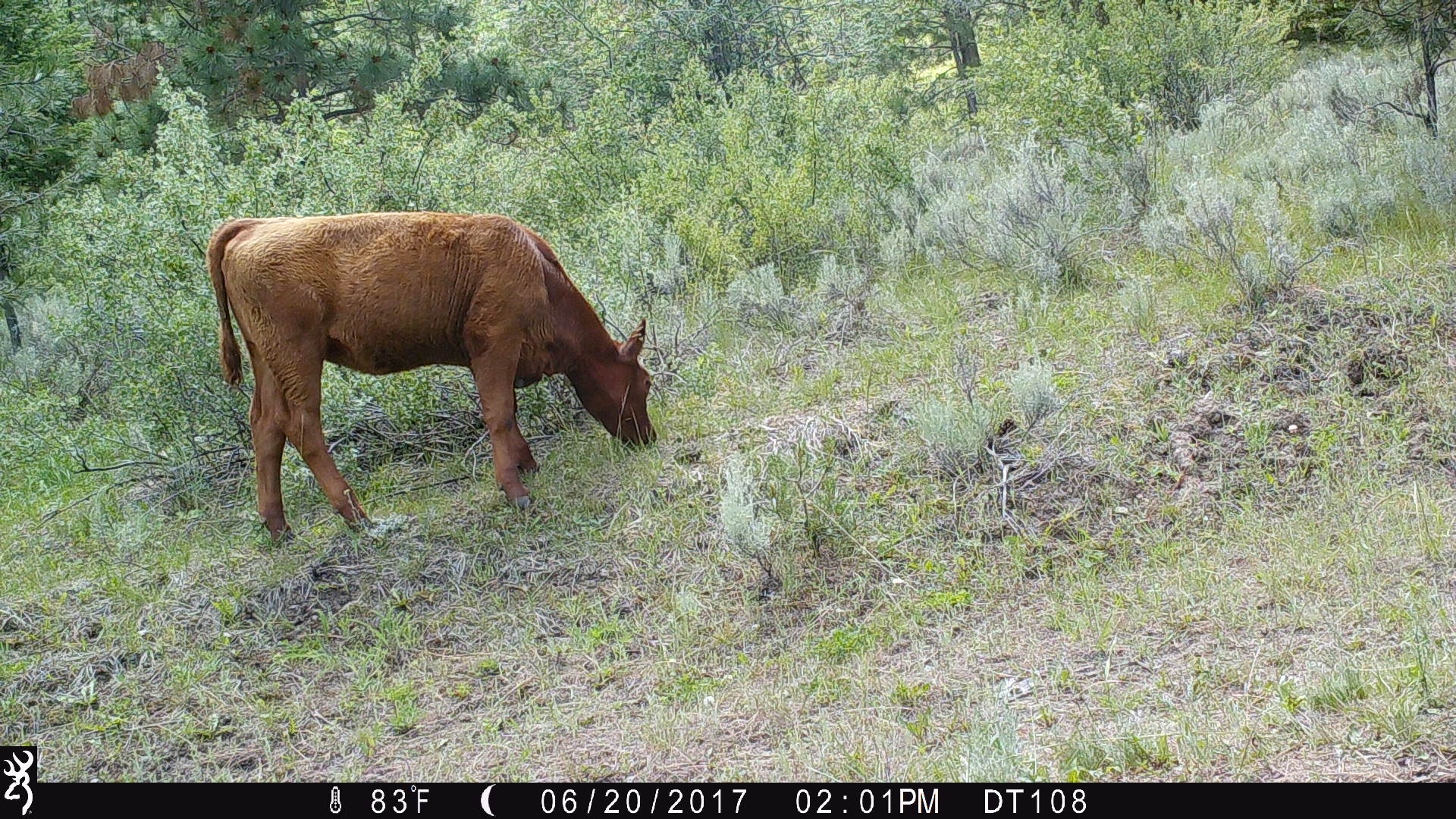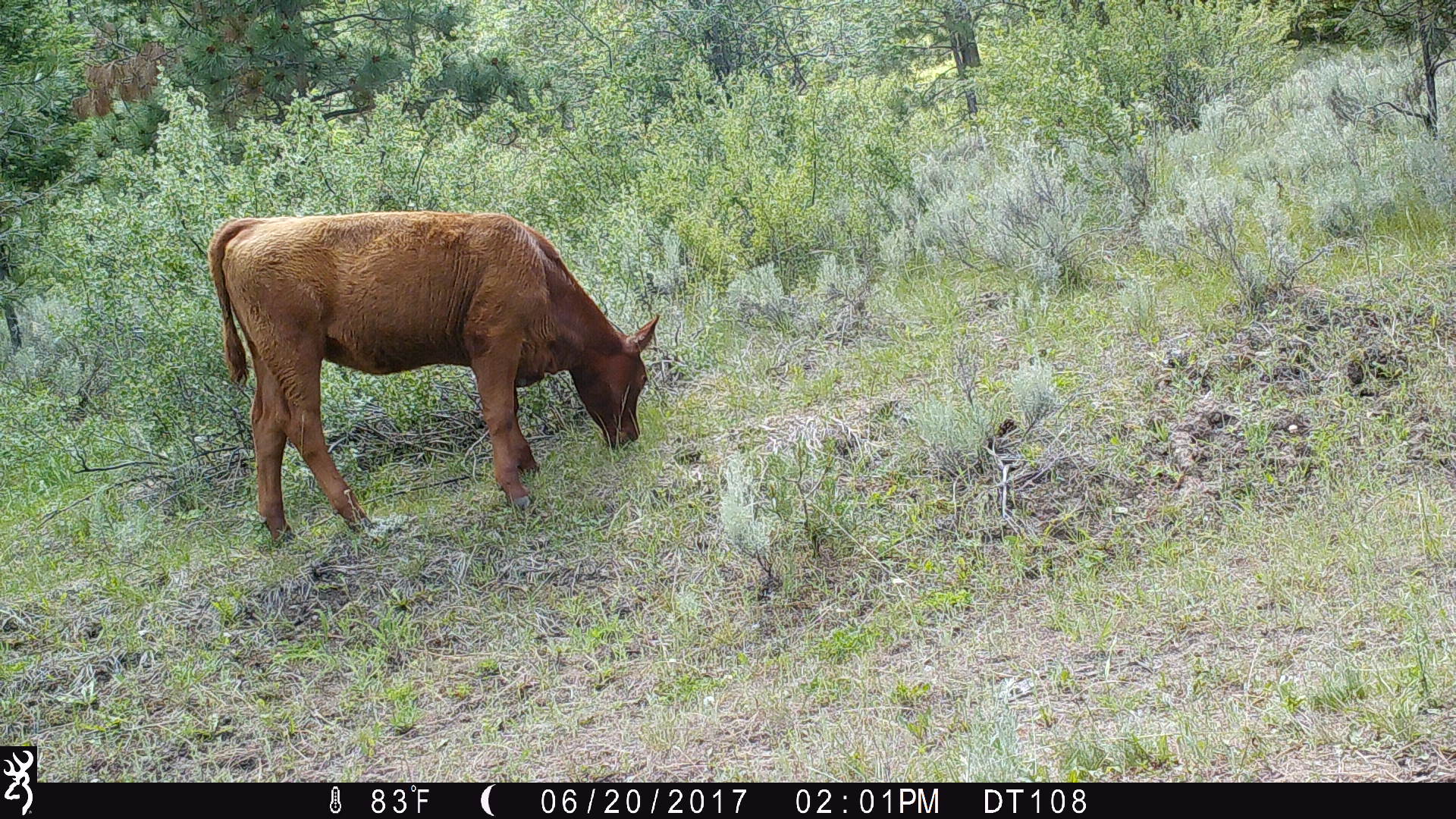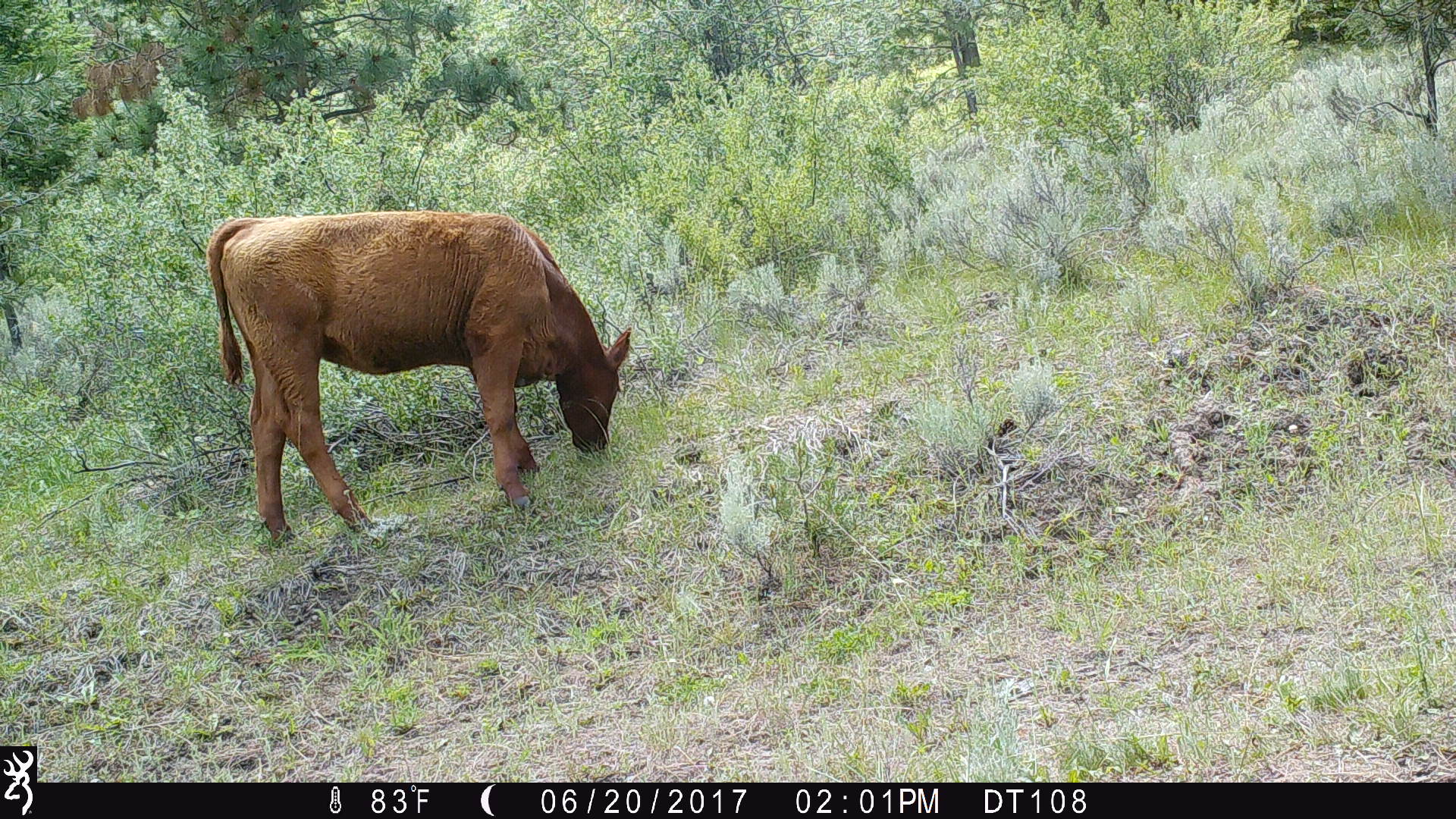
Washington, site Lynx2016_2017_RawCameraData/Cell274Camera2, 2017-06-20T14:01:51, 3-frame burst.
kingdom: Animalia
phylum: Chordata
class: Mammalia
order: Artiodactyla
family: Bovidae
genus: Bos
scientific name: Bos taurus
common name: domestic cattle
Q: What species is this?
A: Domestic cattle (Bos taurus).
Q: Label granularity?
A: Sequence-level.